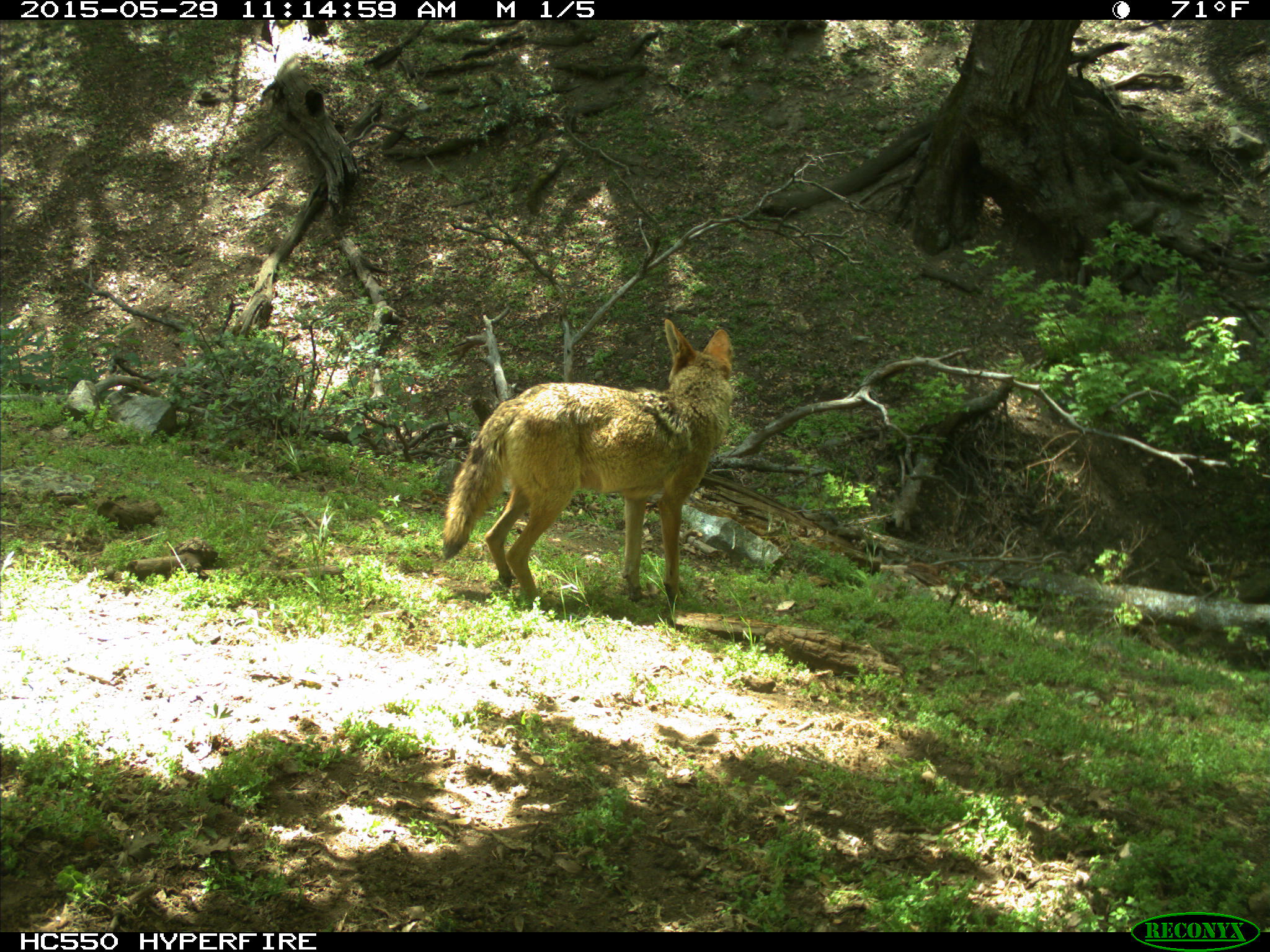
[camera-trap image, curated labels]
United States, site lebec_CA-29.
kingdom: Animalia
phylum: Chordata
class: Mammalia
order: Carnivora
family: Canidae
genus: Canis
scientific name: Canis latrans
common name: coyote